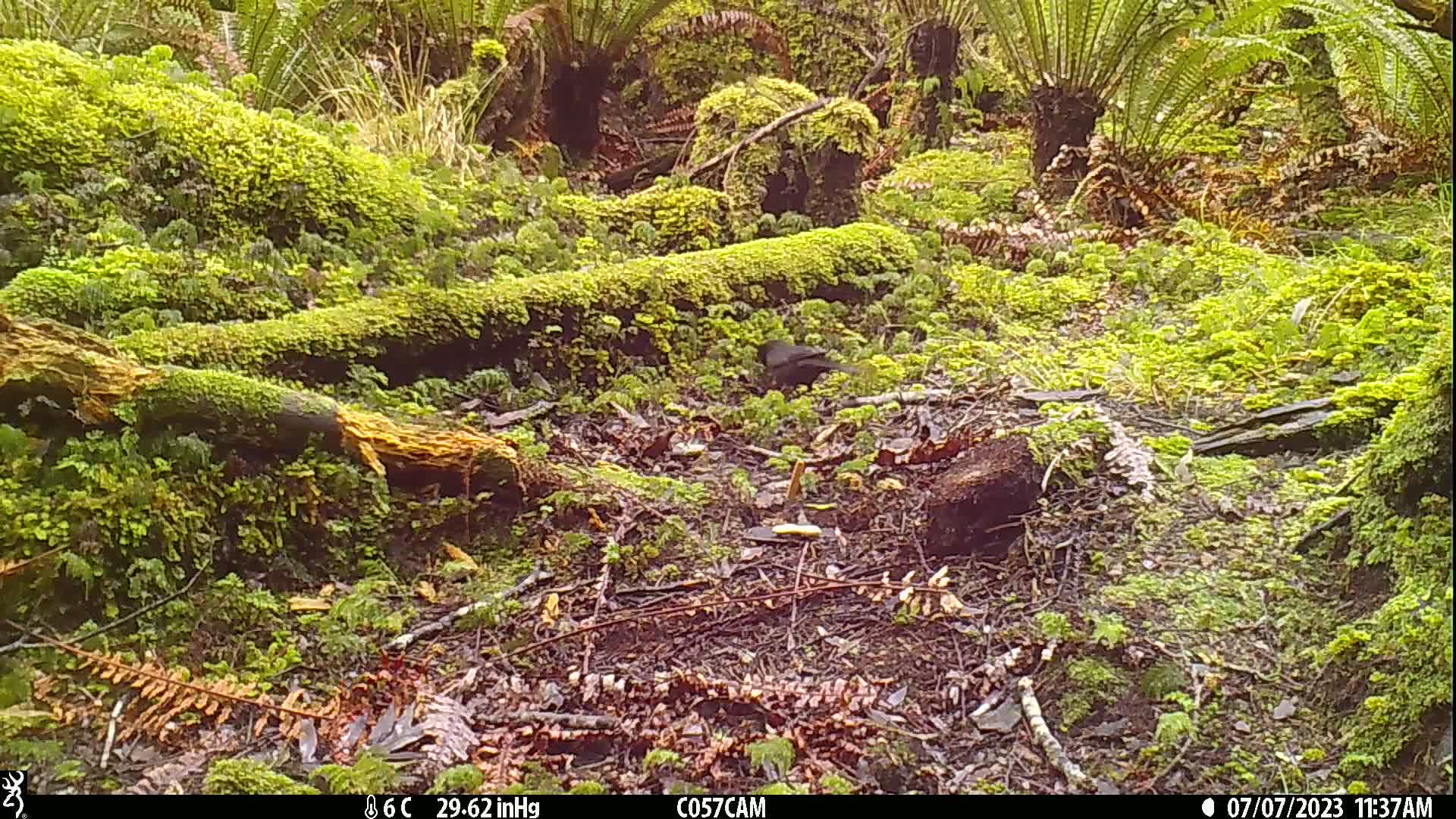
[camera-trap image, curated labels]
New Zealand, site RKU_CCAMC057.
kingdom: Animalia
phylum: Chordata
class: Aves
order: Passeriformes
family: Turdidae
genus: Turdus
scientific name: Turdus merula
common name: eurasian blackbird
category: blackbird